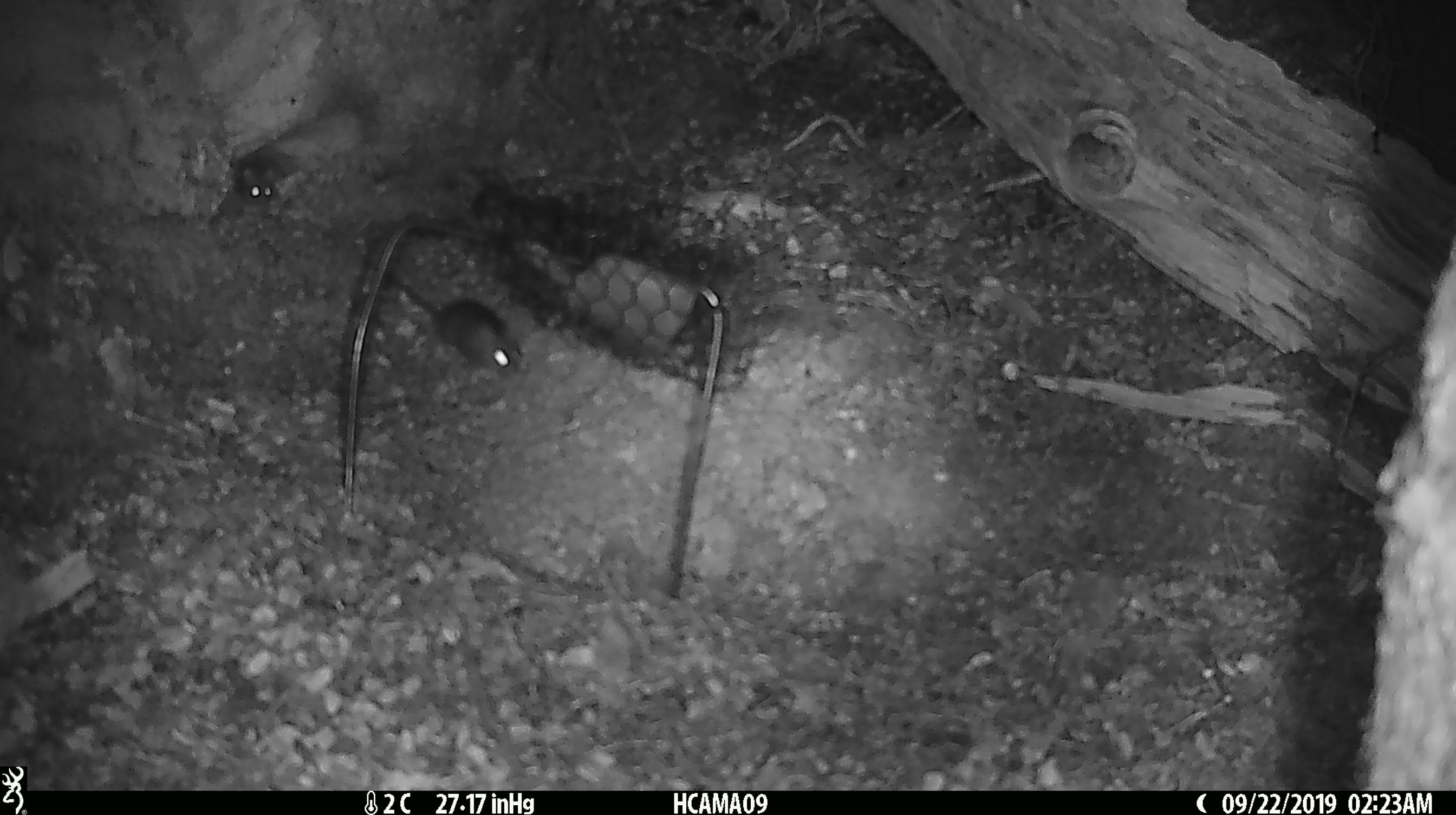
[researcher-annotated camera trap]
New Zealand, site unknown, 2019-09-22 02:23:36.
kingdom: Animalia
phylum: Chordata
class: Mammalia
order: Rodentia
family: Muridae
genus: Mus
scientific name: Mus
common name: mouse